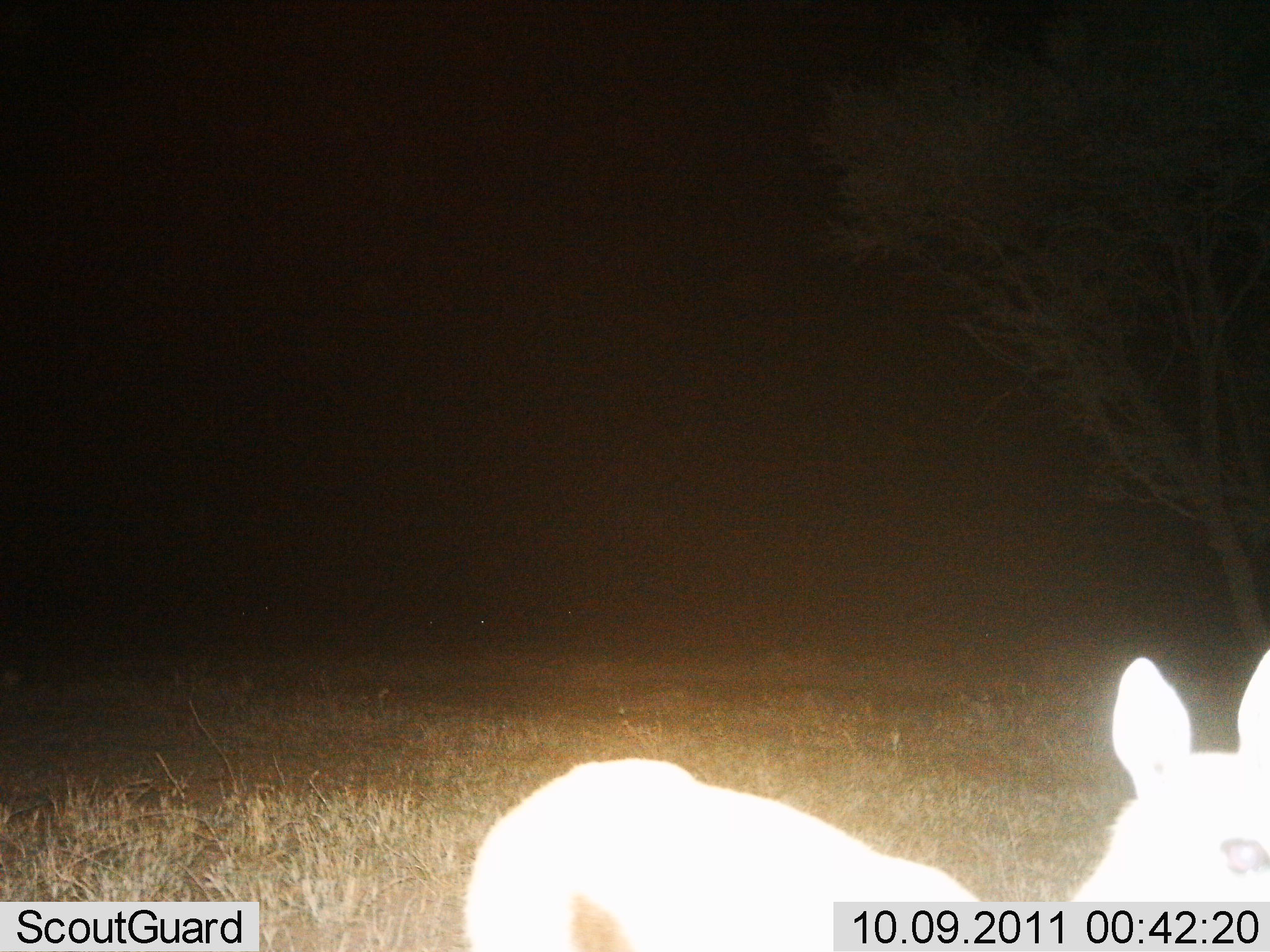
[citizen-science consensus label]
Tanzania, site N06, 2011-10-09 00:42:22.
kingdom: Animalia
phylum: Chordata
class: Mammalia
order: Artiodactyla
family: Bovidae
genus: Redunca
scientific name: Redunca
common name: reedbuck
Reedbuck (Redunca), count 1. Behavior (volunteer vote fractions): standing 71%, resting 0%, moving 29%, interacting 0%. Young present (vote fraction): 0%. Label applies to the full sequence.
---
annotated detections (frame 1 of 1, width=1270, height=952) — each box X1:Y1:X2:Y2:
animal: 463:647:1270:952